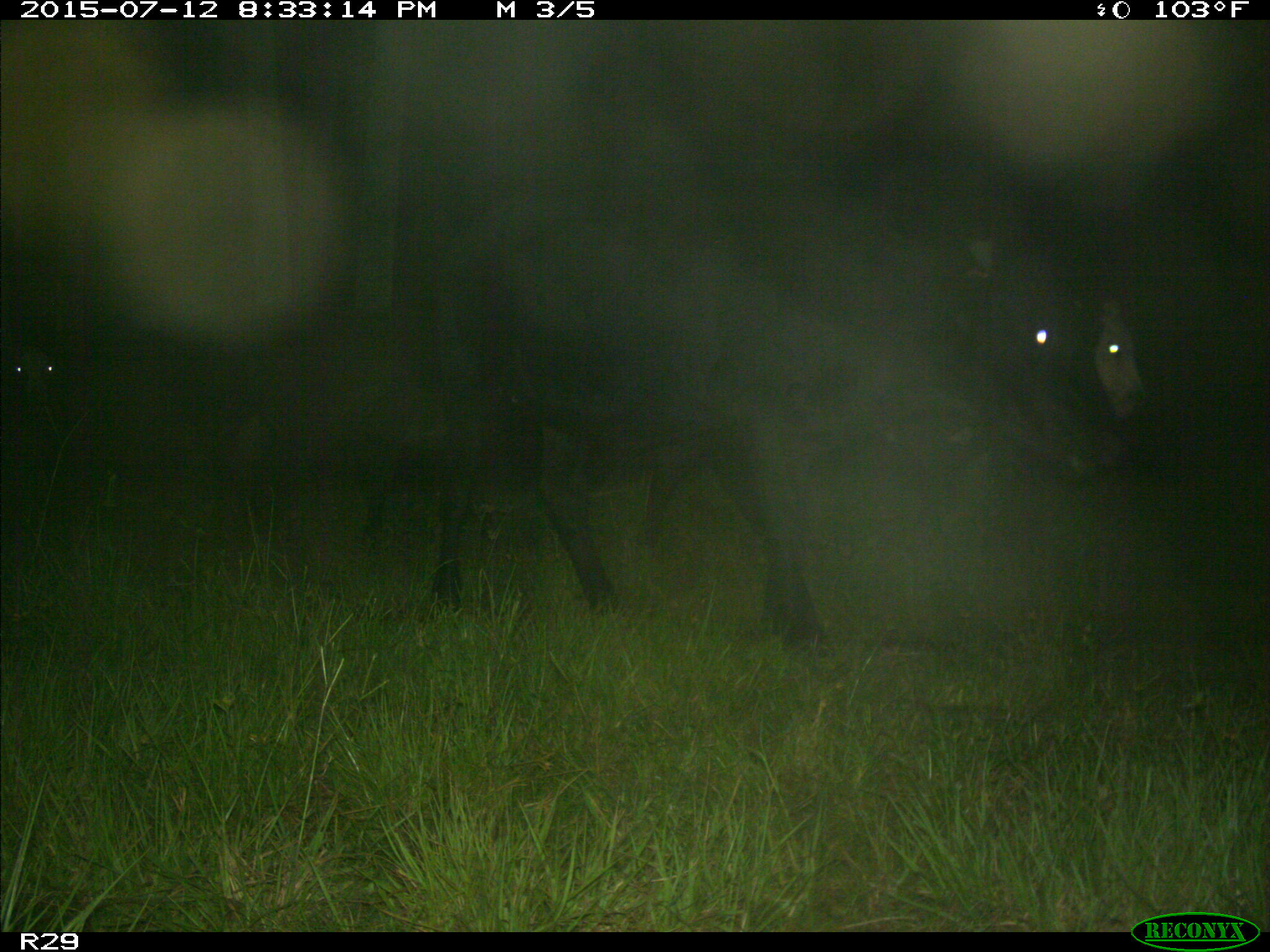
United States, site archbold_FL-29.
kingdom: Animalia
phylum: Chordata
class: Mammalia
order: Artiodactyla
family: Bovidae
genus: Bos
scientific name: Bos taurus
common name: domestic cow